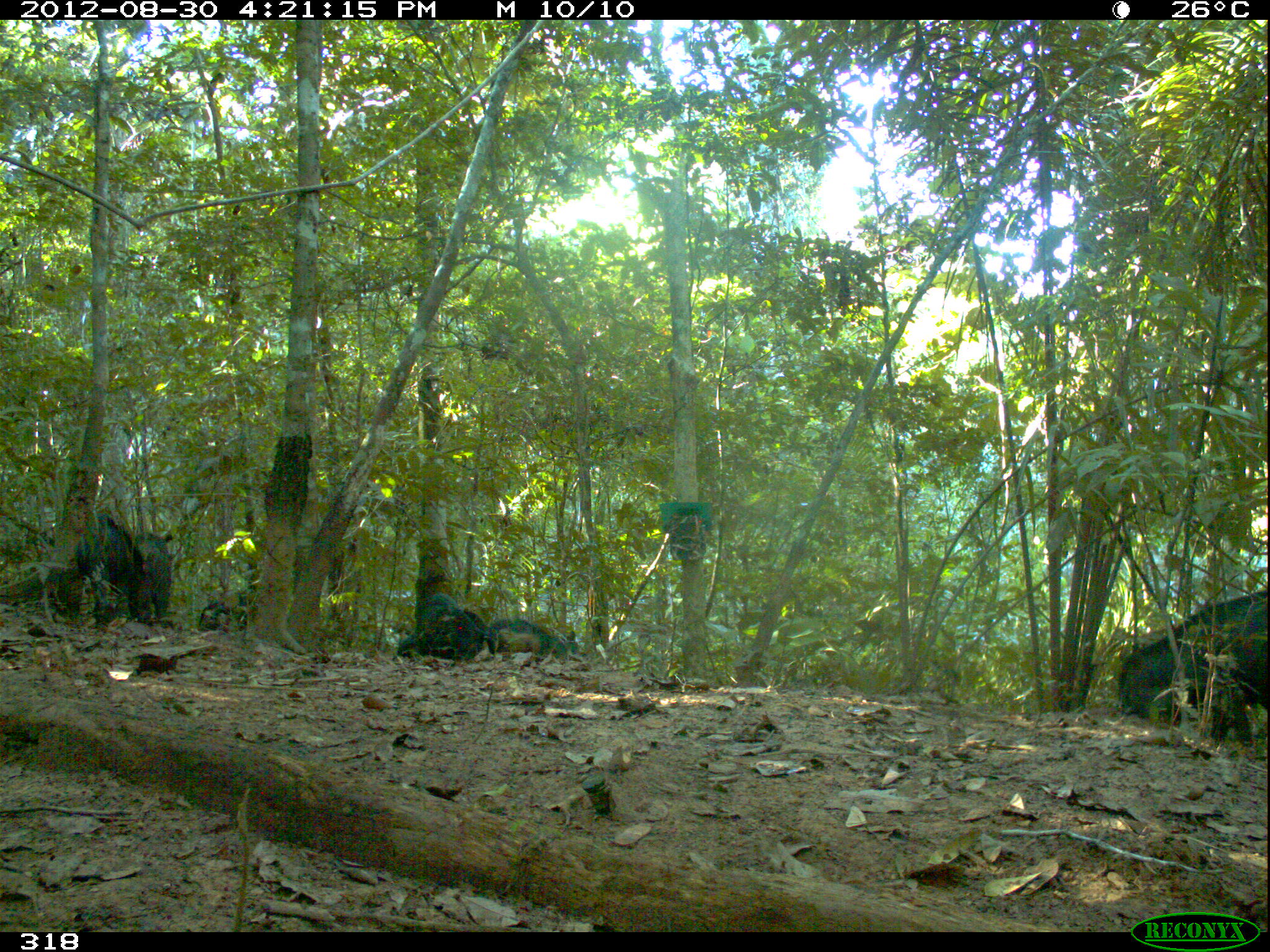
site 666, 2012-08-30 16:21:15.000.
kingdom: Animalia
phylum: Chordata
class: Mammalia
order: Artiodactyla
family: Tayassuidae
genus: Tayassu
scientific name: Tayassu pecari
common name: white-lipped peccary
Tayassu pecari (white-lipped peccary).